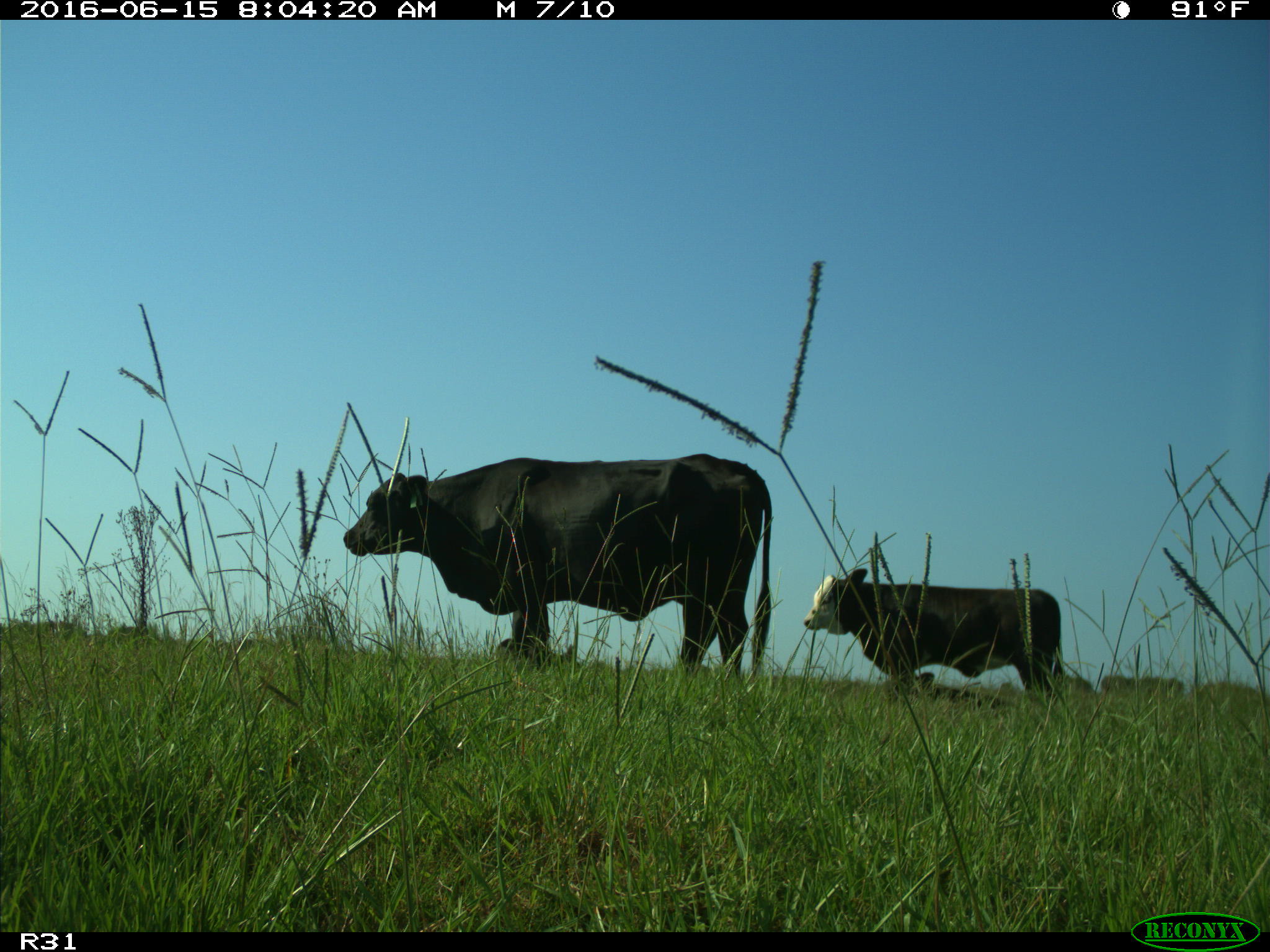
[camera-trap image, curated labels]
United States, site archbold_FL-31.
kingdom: Animalia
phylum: Chordata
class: Mammalia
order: Artiodactyla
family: Bovidae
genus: Bos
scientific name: Bos taurus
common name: domestic cow